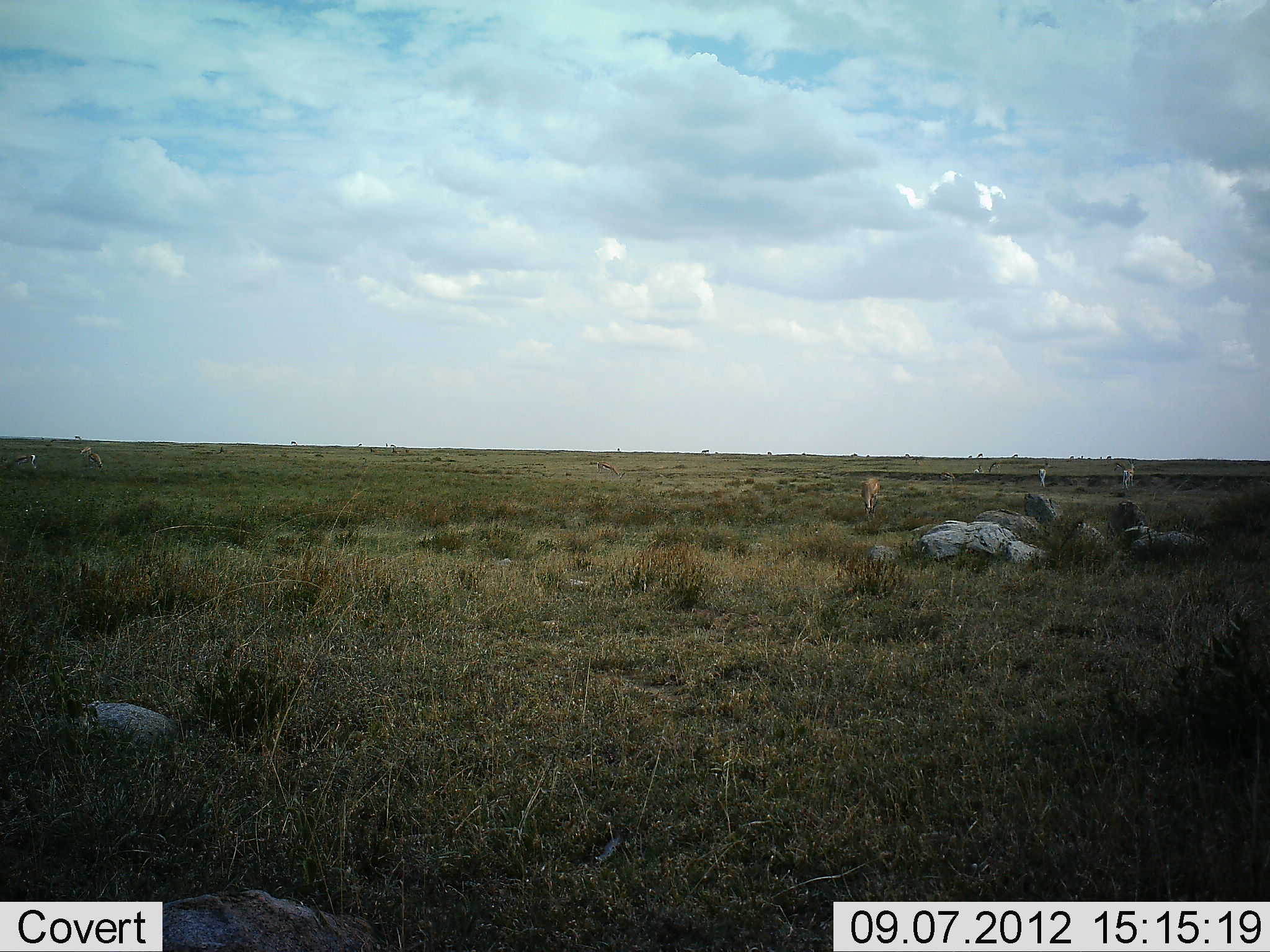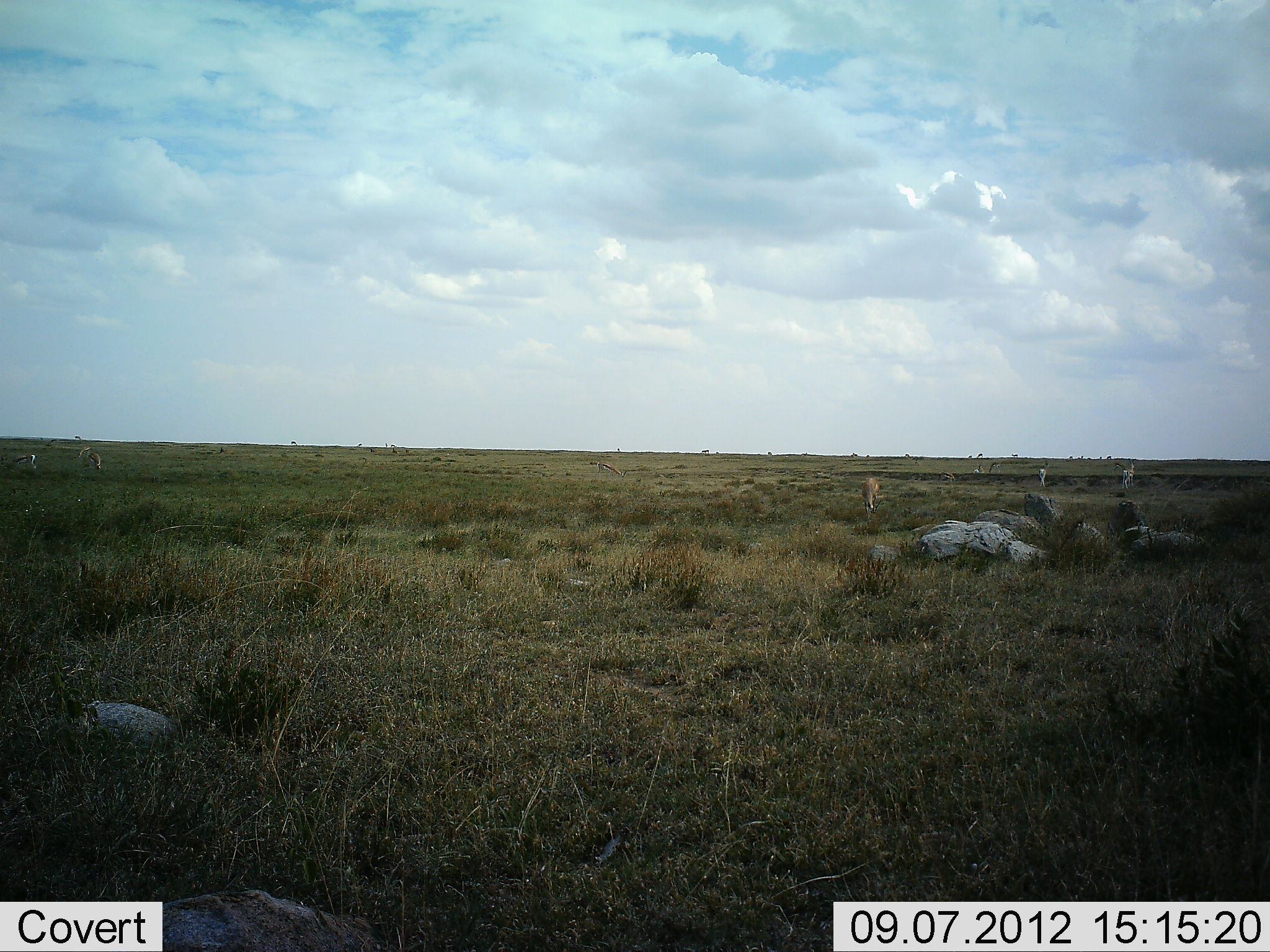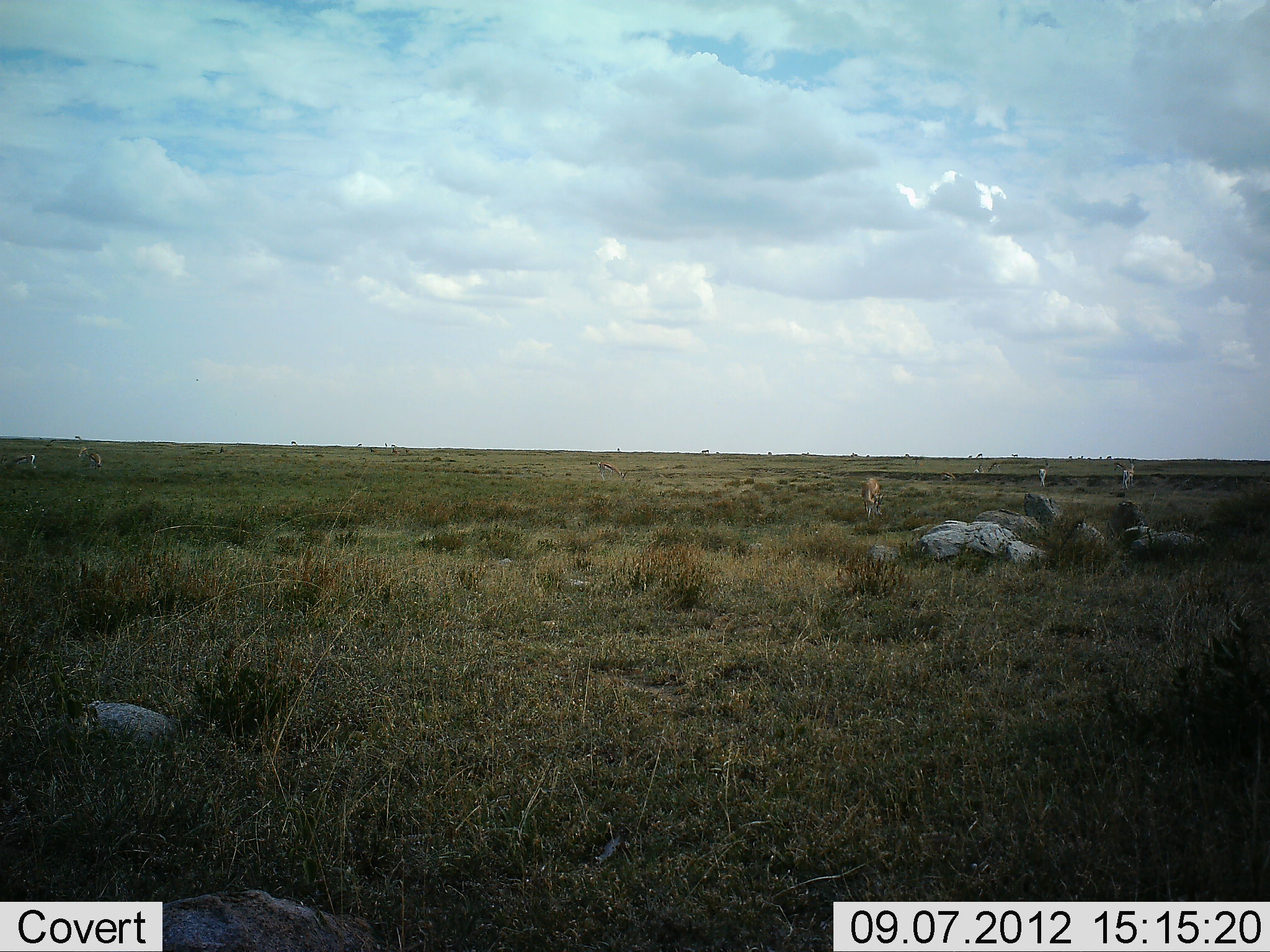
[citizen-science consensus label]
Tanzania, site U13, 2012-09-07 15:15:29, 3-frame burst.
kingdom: Animalia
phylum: Chordata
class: Mammalia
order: Artiodactyla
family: Bovidae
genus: Eudorcas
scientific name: Eudorcas thomsonii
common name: thomson's gazelle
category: gazellethomsons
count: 5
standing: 38%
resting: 0%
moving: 0%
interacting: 0%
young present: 0%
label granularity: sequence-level